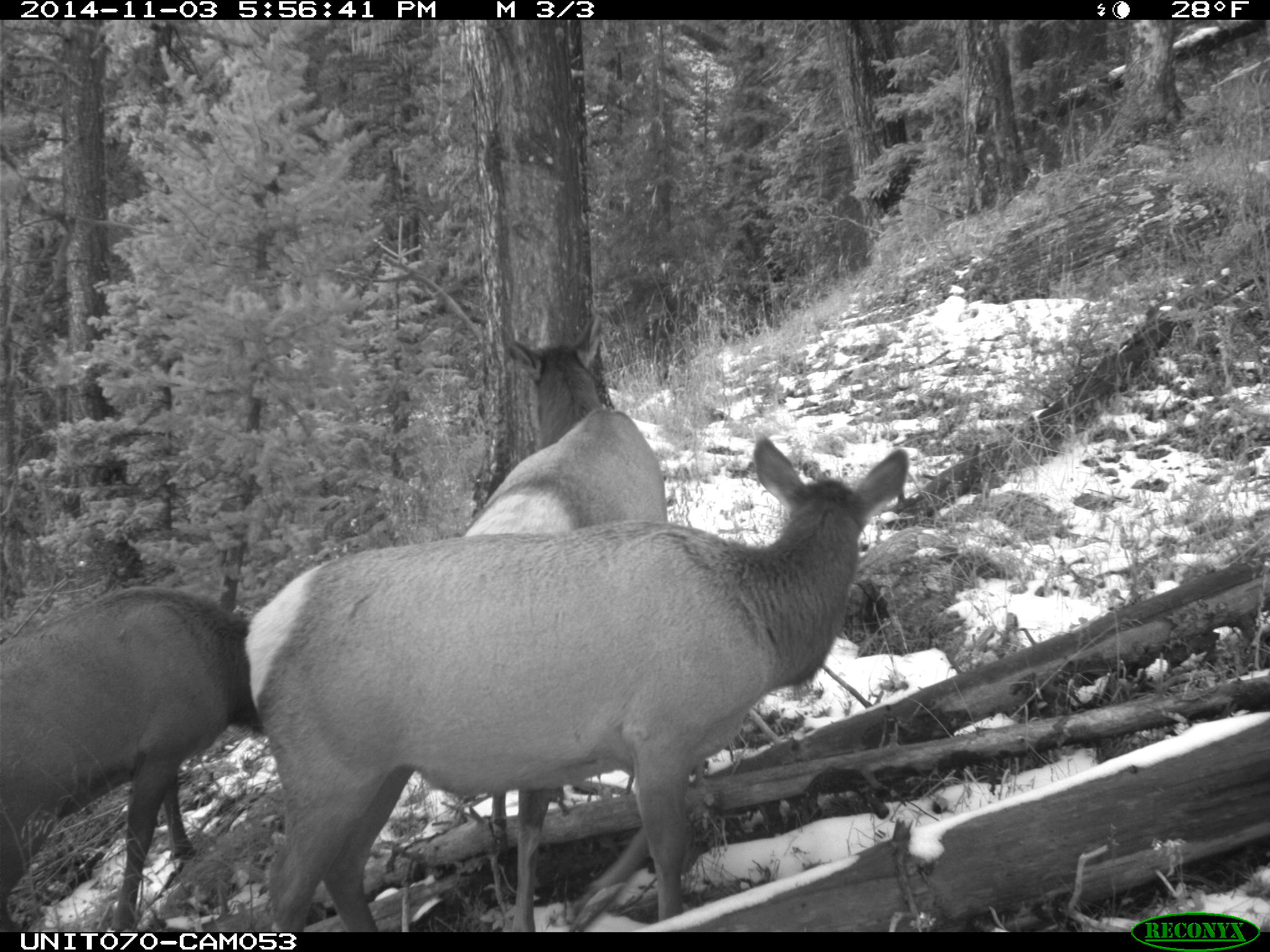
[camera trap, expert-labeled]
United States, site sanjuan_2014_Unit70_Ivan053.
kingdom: Animalia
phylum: Chordata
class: Mammalia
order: Artiodactyla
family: Cervidae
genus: Cervus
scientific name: Cervus elaphus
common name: red deer